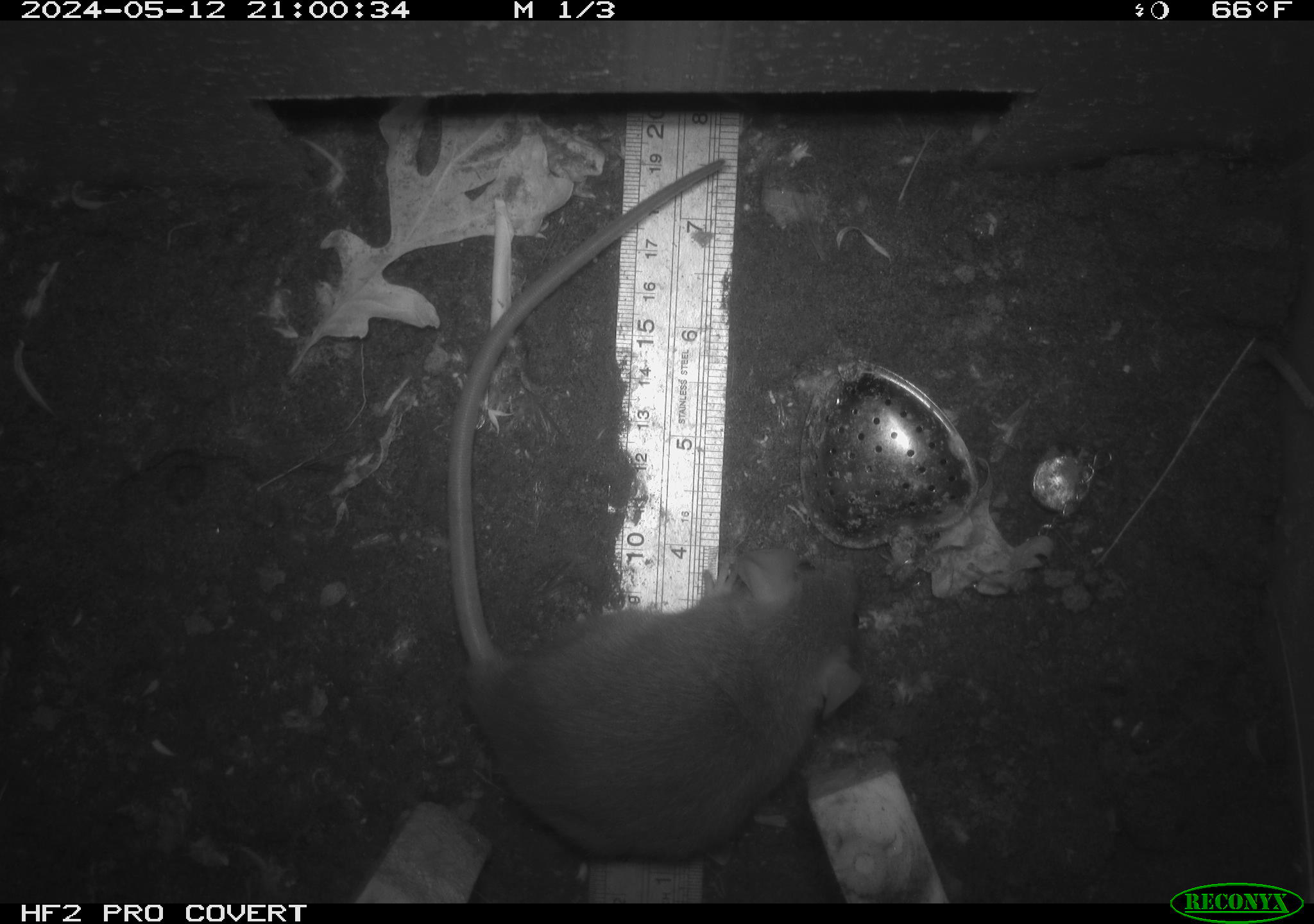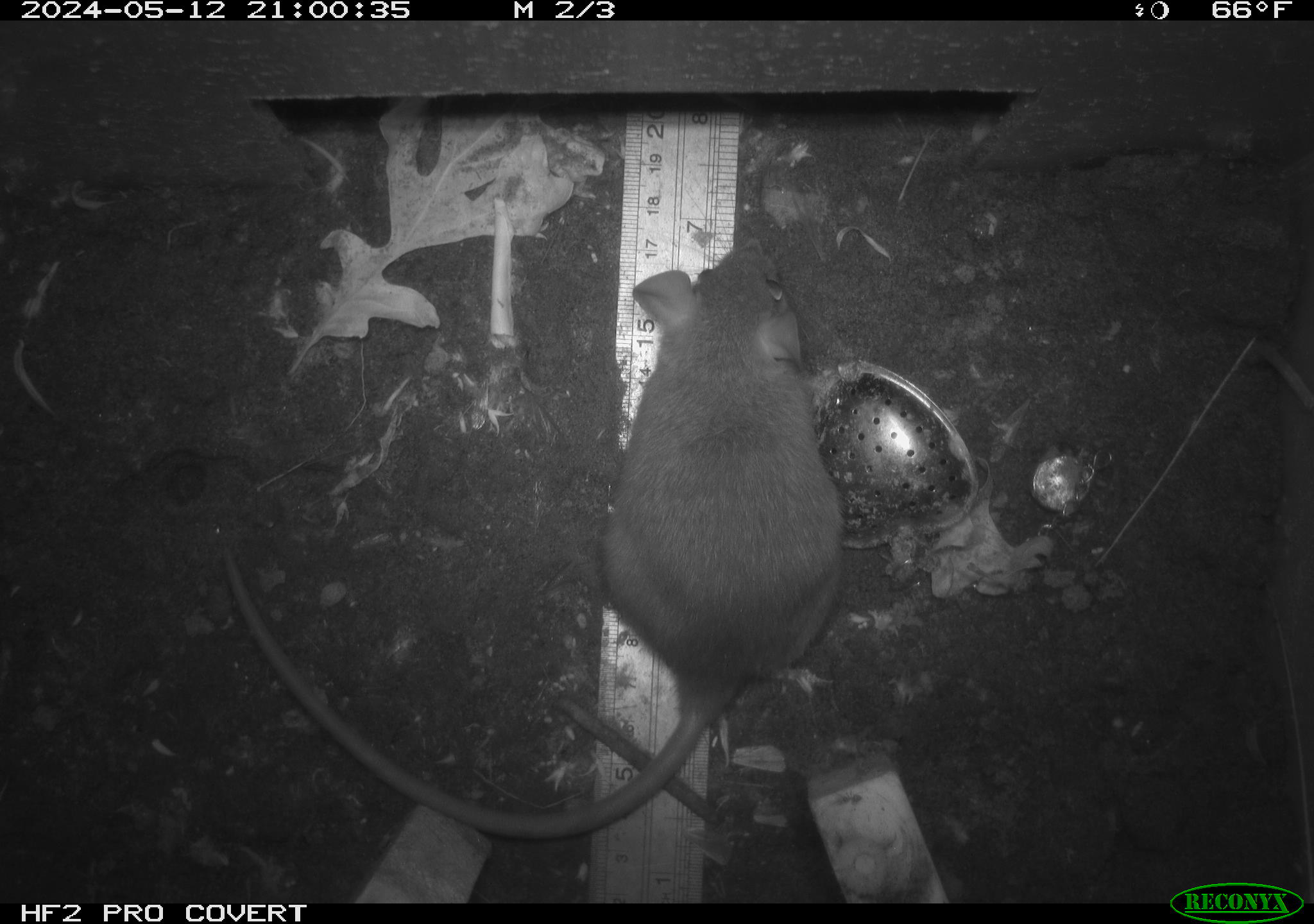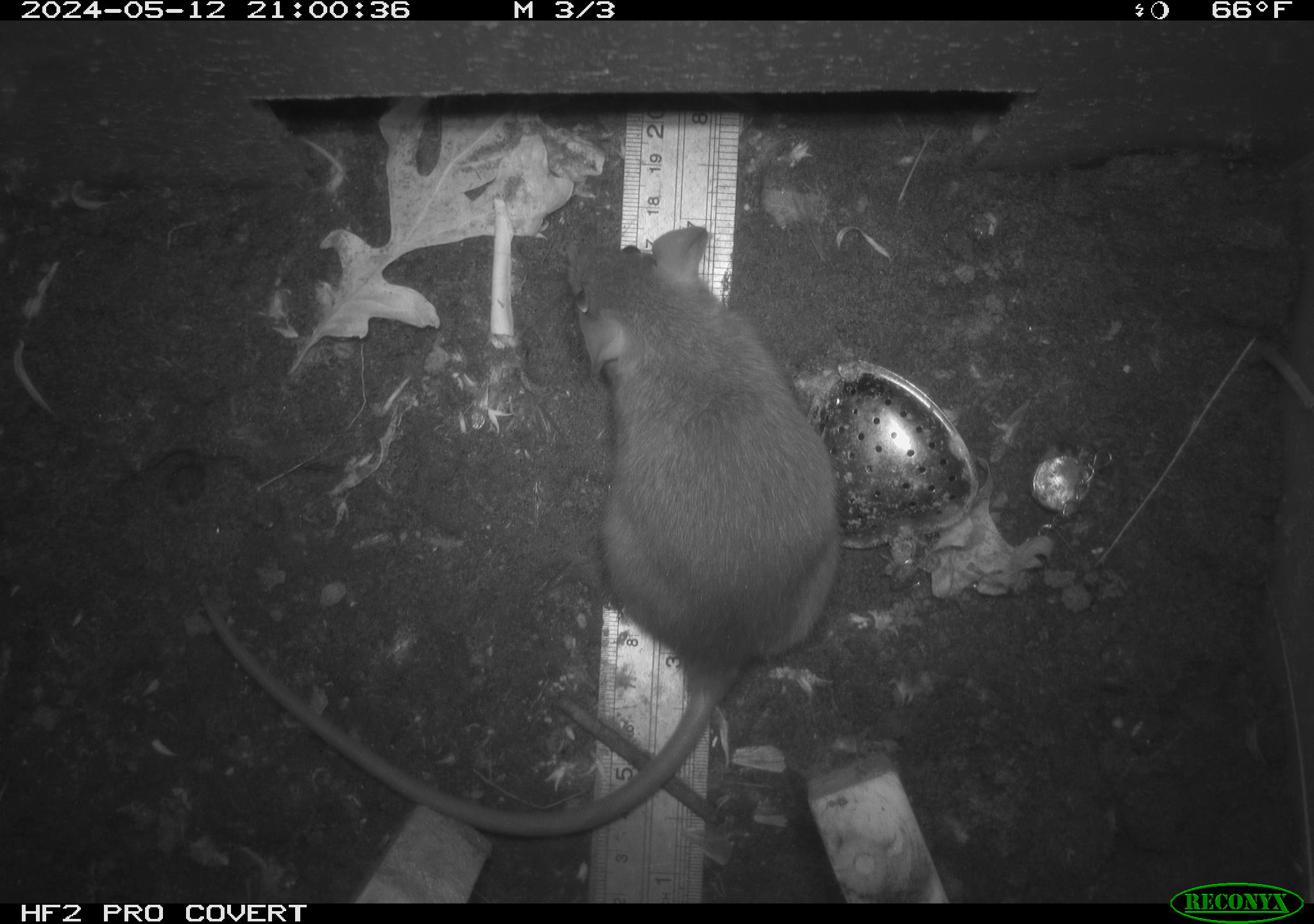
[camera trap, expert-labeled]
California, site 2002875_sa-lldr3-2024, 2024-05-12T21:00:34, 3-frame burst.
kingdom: Animalia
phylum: Chordata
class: Mammalia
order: Rodentia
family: Muridae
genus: Rattus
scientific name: Rattus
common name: rat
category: rattus species